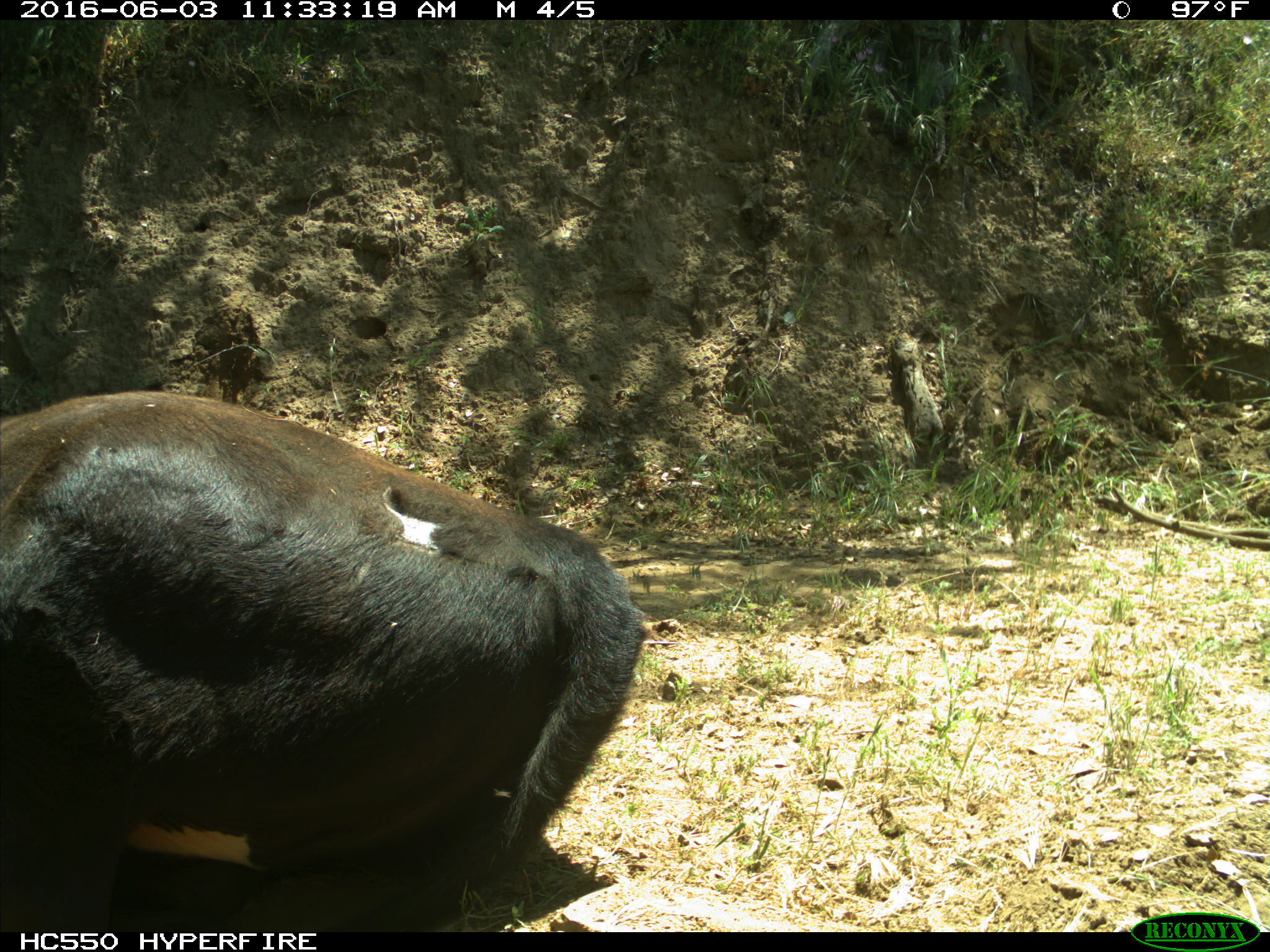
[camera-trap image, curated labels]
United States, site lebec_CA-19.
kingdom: Animalia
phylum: Chordata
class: Mammalia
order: Artiodactyla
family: Bovidae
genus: Bos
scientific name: Bos taurus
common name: domestic cow